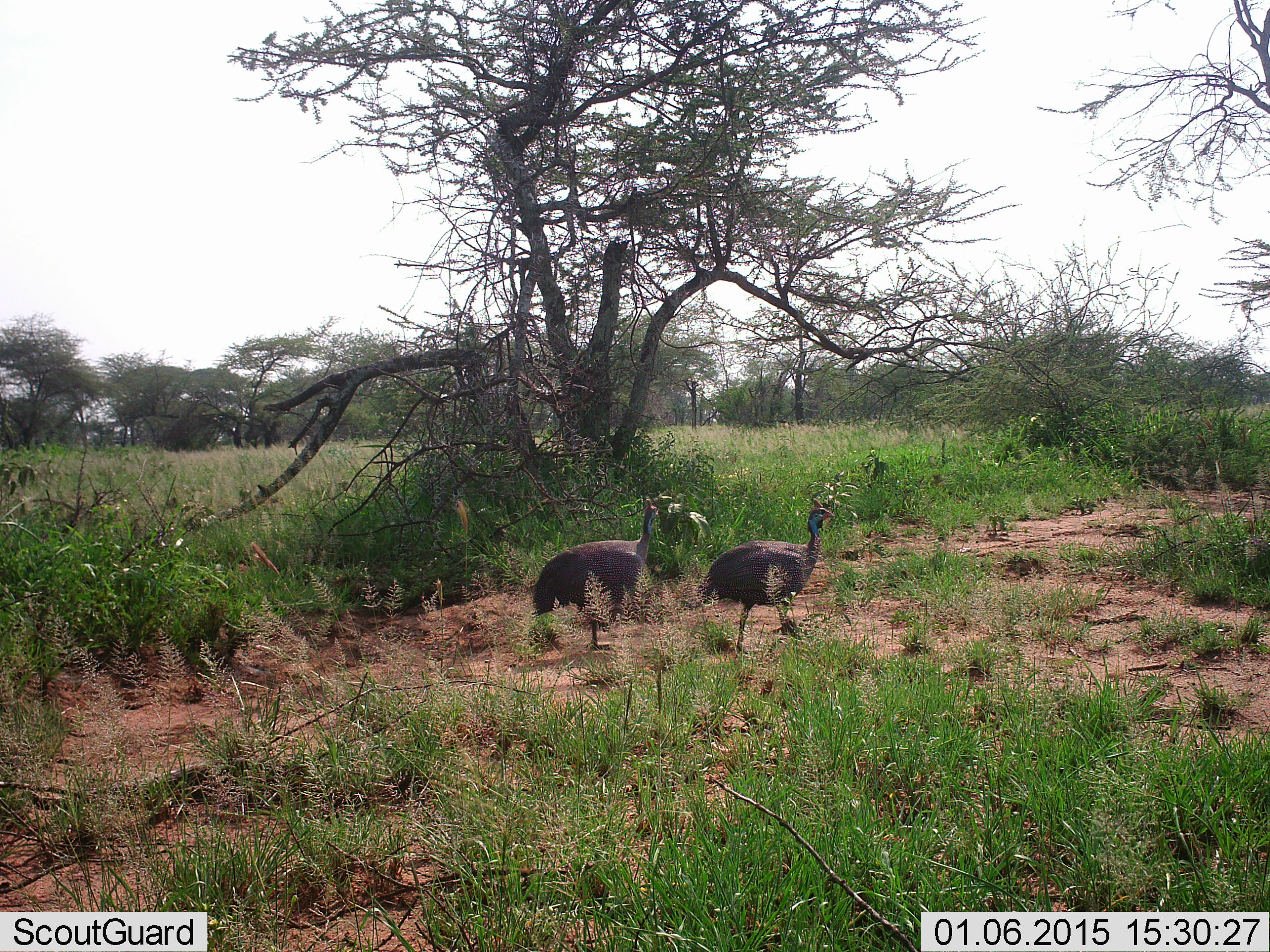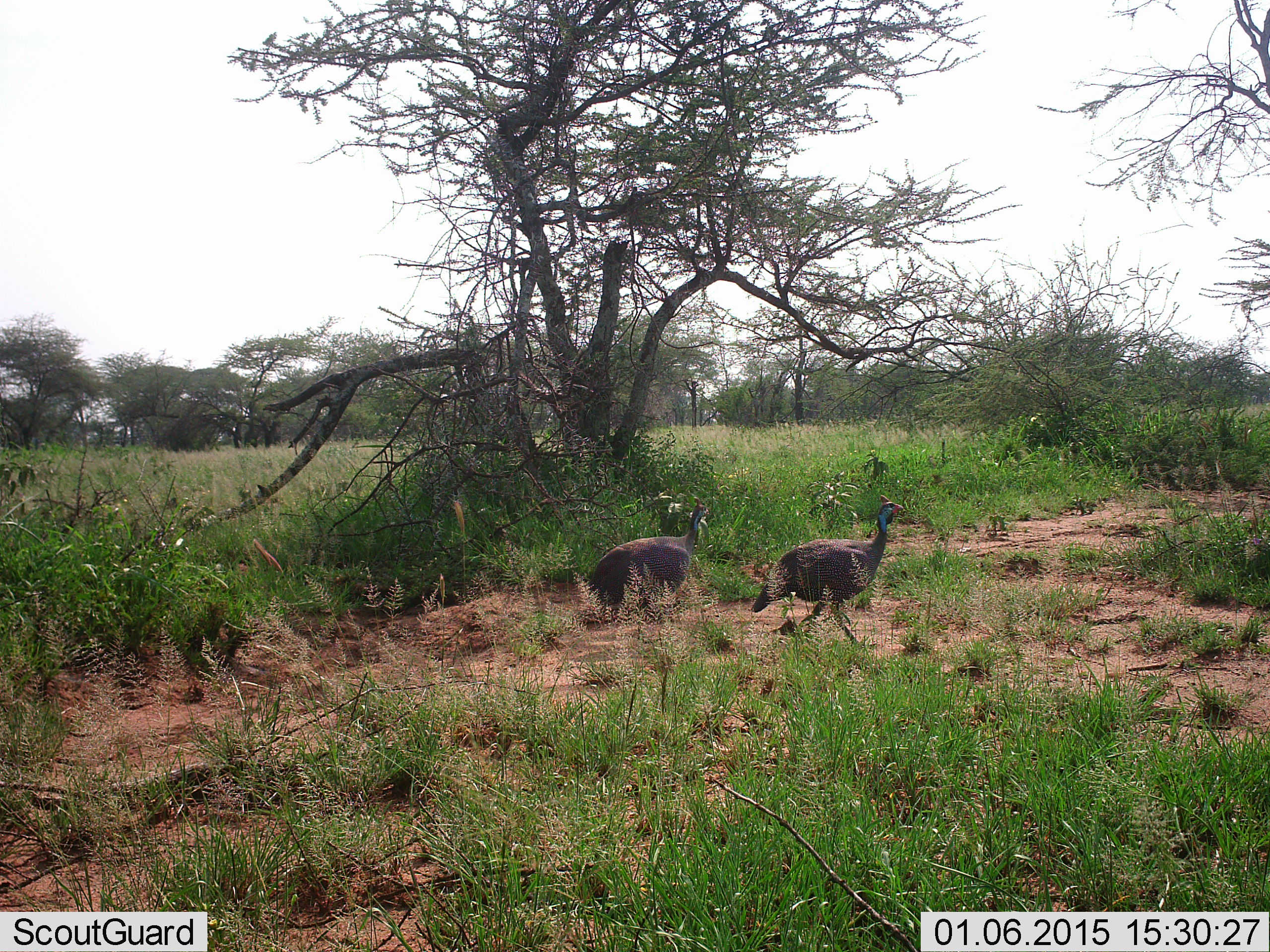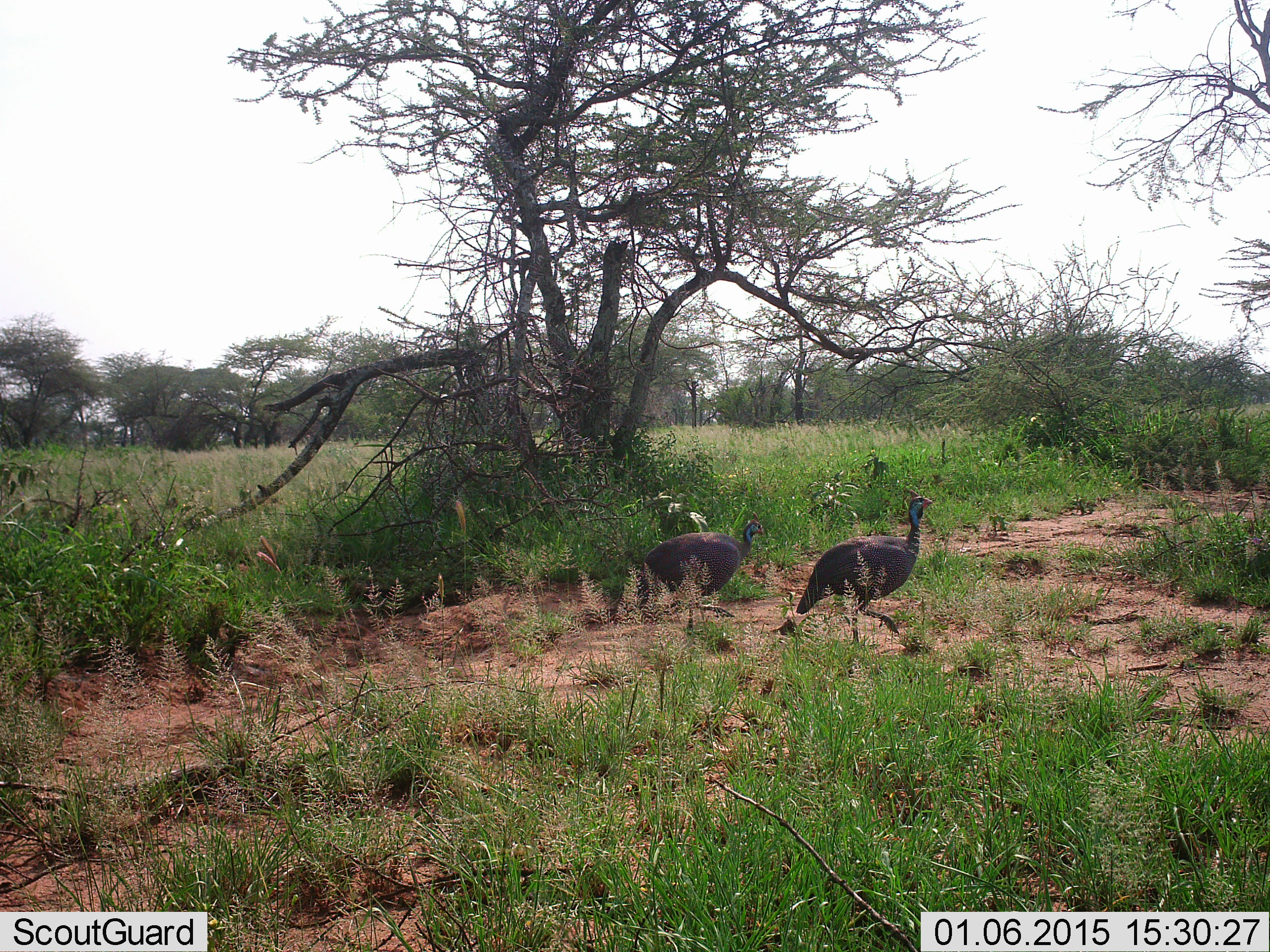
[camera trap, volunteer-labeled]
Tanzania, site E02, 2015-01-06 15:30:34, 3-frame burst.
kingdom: Animalia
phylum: Chordata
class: Aves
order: Galliformes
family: Numididae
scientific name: Numididae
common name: guinea fowl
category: guineafowl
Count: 2.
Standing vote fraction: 0%.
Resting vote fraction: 0%.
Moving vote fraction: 100%.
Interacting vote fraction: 0%.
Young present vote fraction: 0%.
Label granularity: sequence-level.